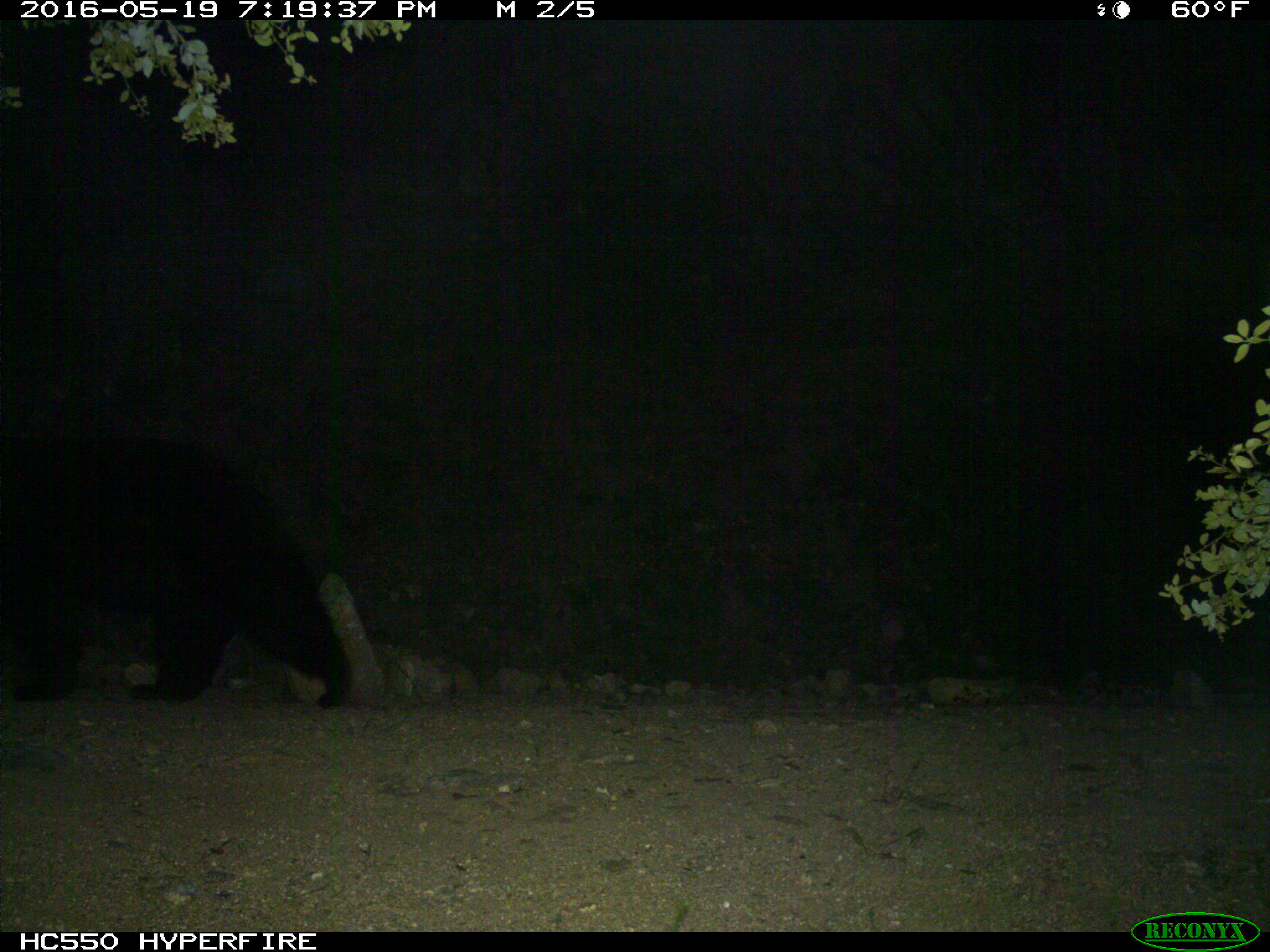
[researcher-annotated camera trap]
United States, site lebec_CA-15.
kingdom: Animalia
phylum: Chordata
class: Mammalia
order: Carnivora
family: Ursidae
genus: Ursus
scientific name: Ursus americanus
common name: american black bear